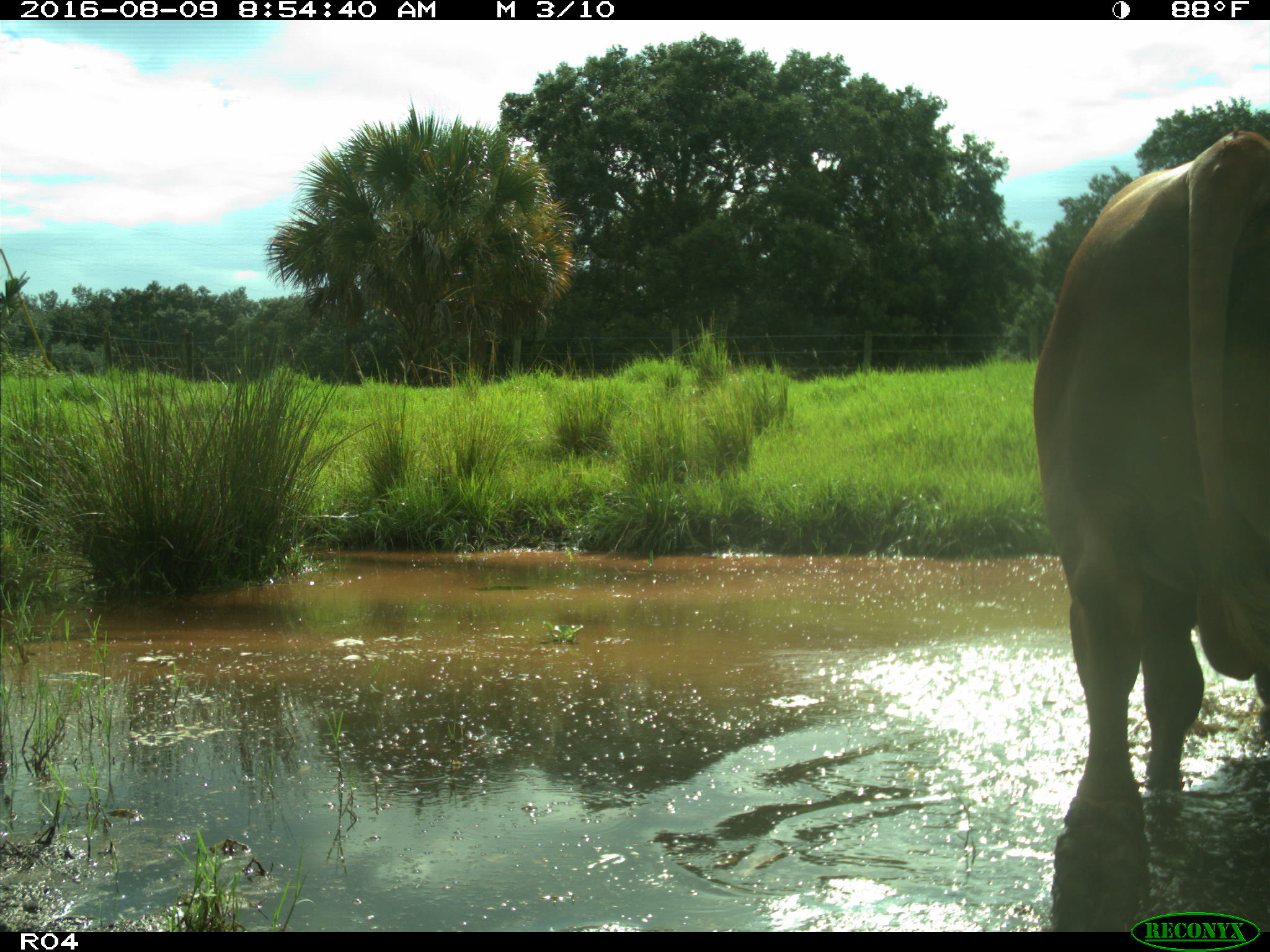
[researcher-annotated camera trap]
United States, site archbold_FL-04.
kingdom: Animalia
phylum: Chordata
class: Mammalia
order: Artiodactyla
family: Bovidae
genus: Bos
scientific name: Bos taurus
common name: domestic cow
Bos taurus (domestic cow).